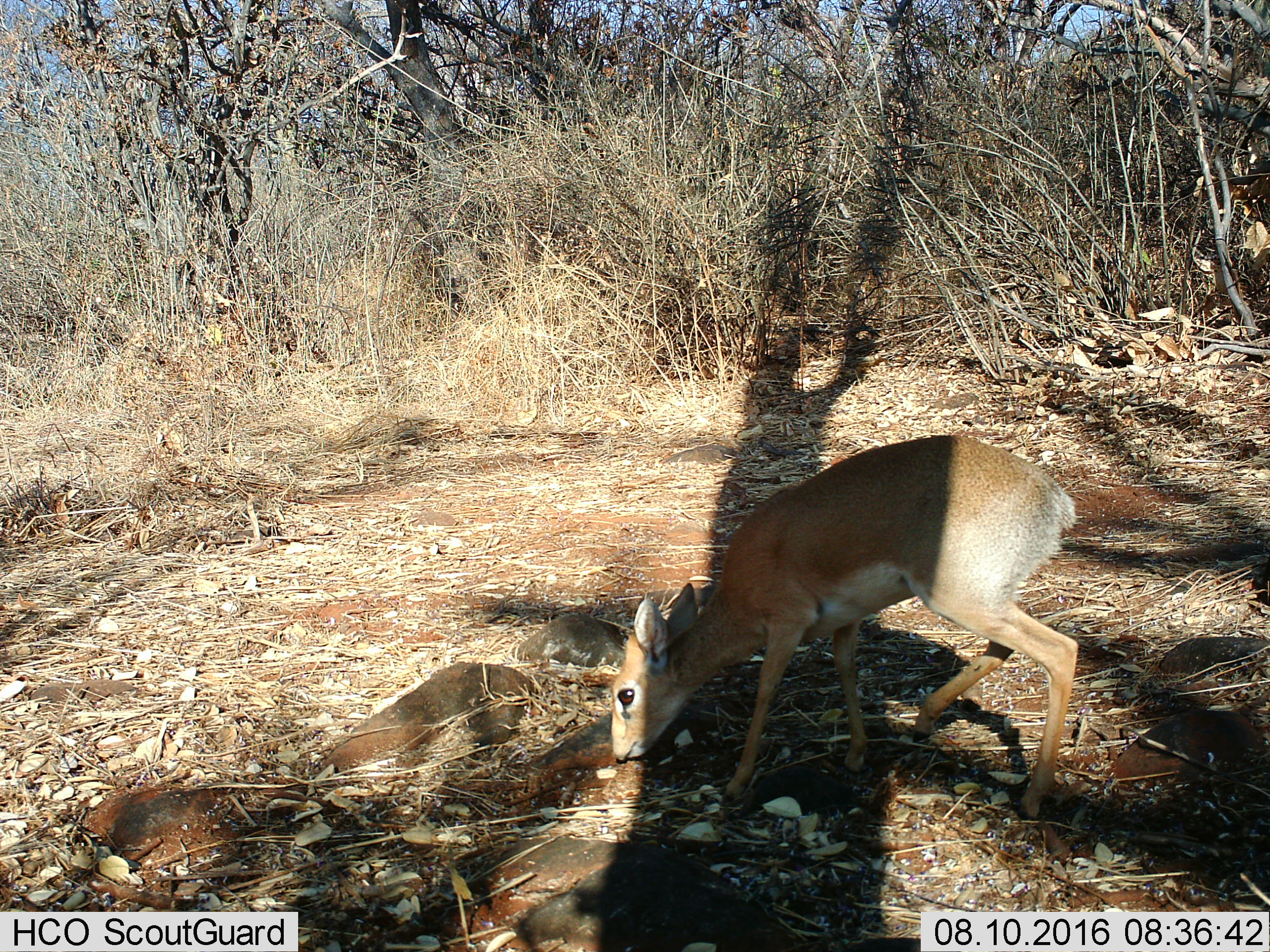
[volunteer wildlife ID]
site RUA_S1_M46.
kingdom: Animalia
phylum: Chordata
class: Mammalia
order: Artiodactyla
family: Bovidae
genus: Madoqua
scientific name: Madoqua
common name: dik-dik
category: dikdik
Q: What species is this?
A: Dikdik (dik-dik) (Madoqua).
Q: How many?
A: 1.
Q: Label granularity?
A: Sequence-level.